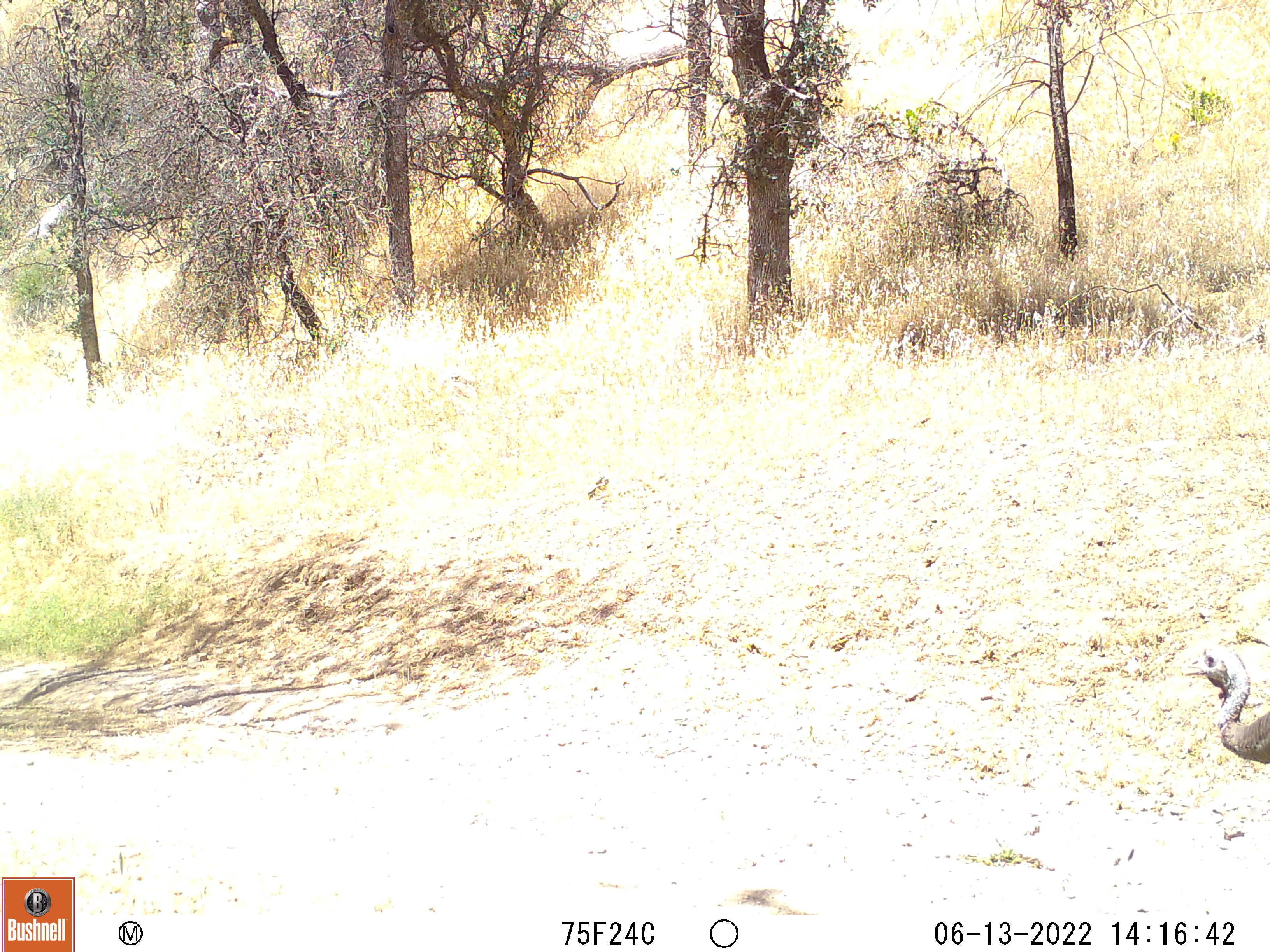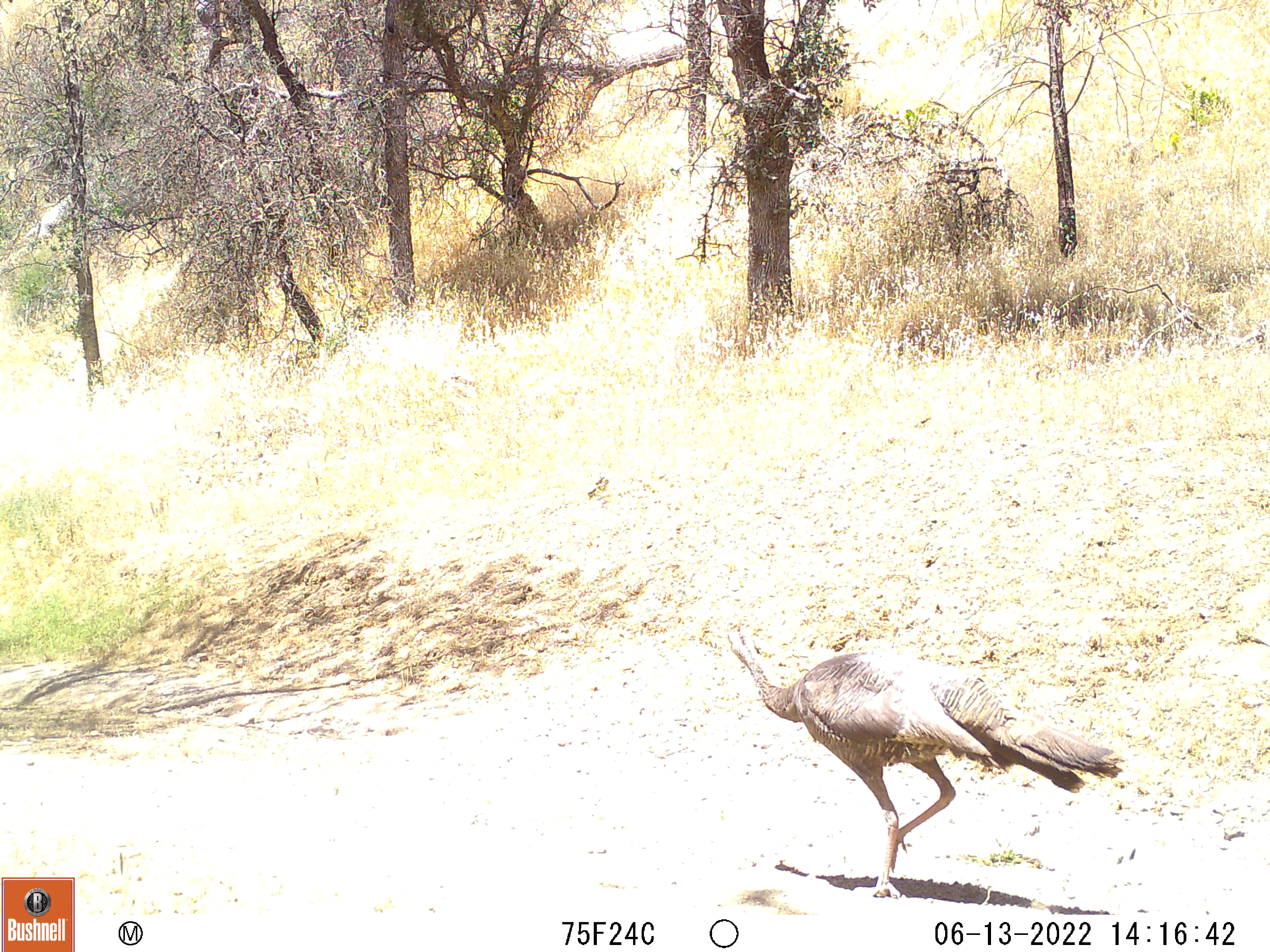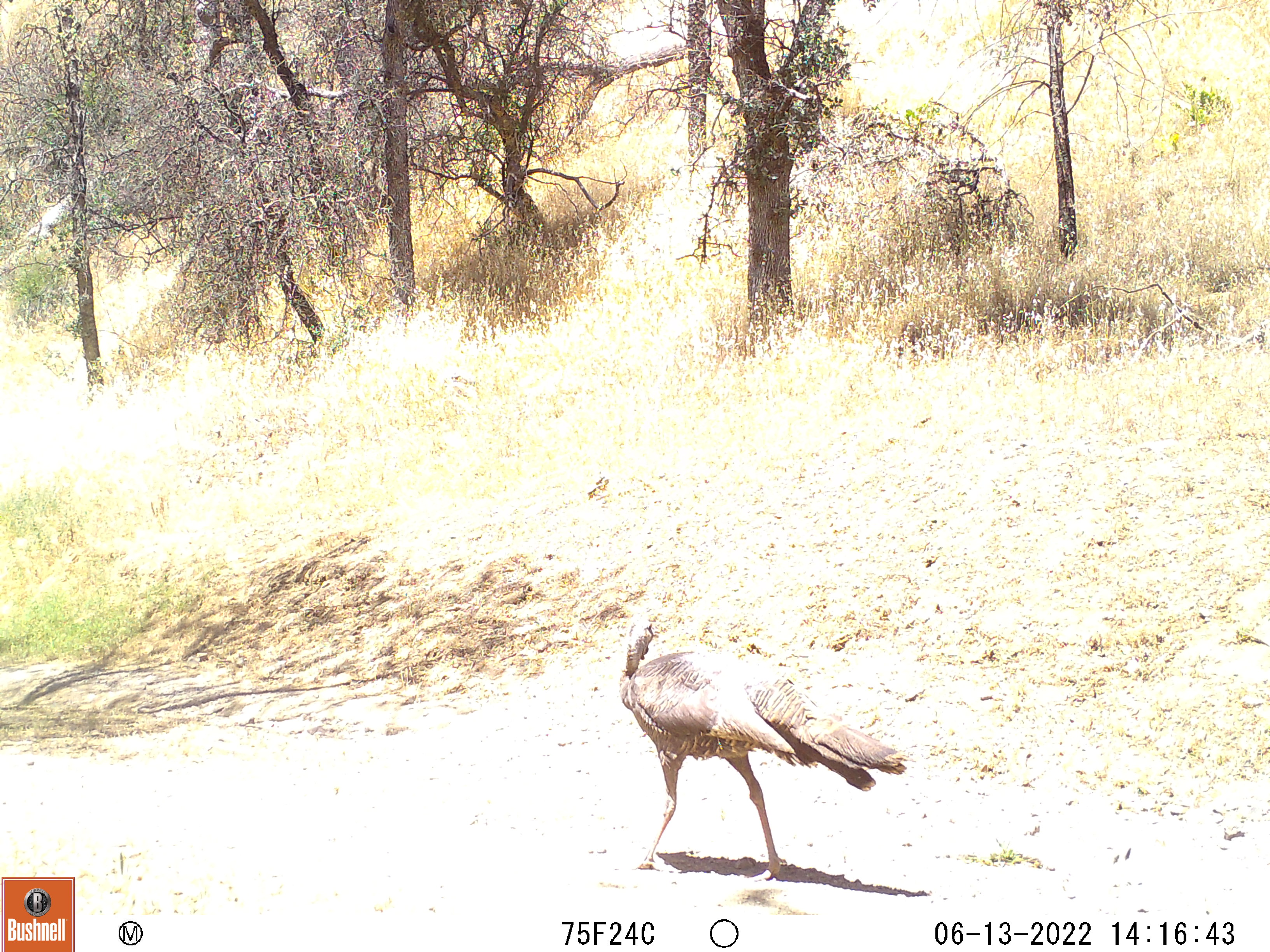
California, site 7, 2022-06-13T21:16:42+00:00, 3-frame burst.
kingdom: Animalia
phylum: Chordata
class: Aves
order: Galliformes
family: Phasianidae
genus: Meleagris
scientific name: Meleagris gallopavo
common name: turkey